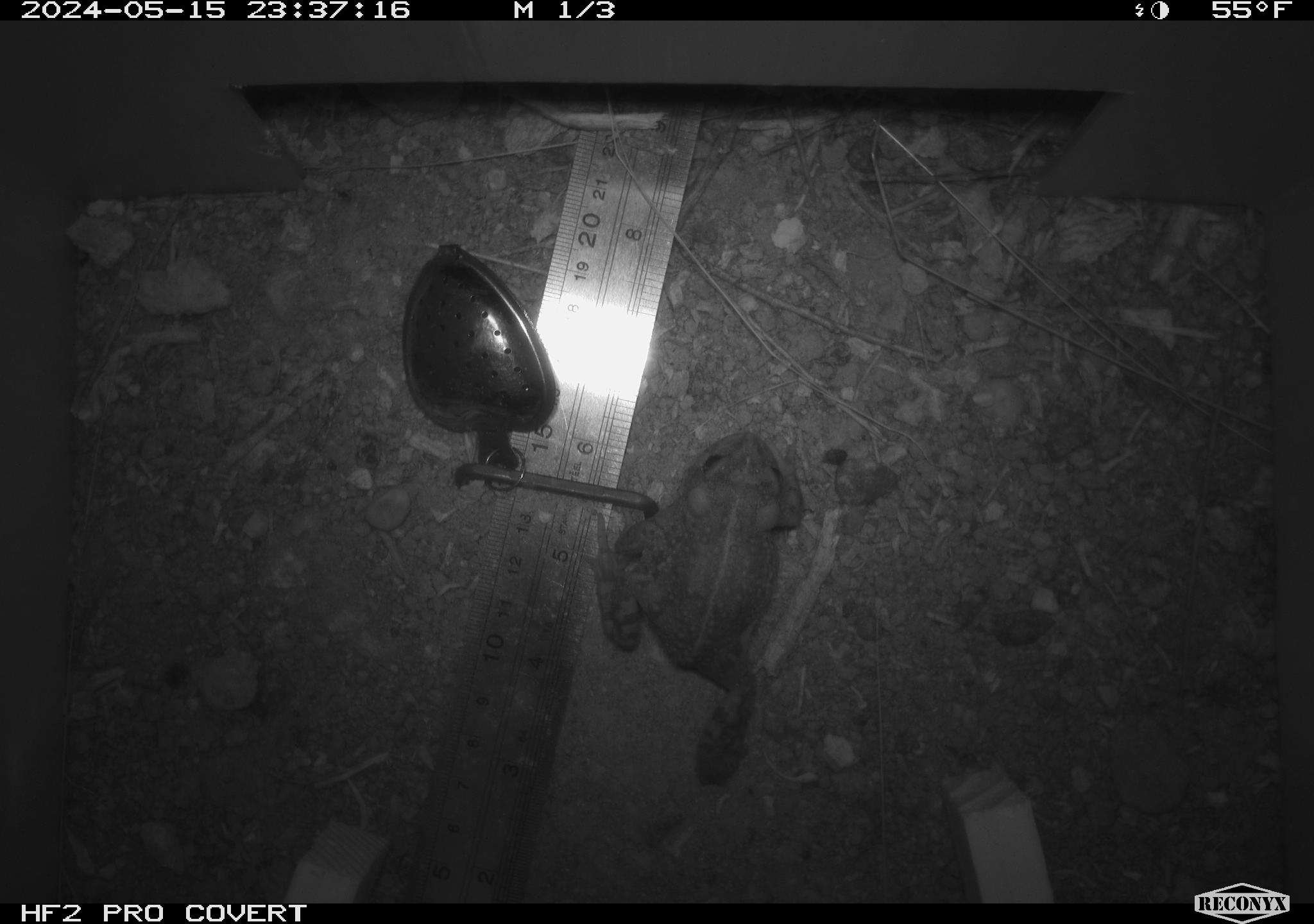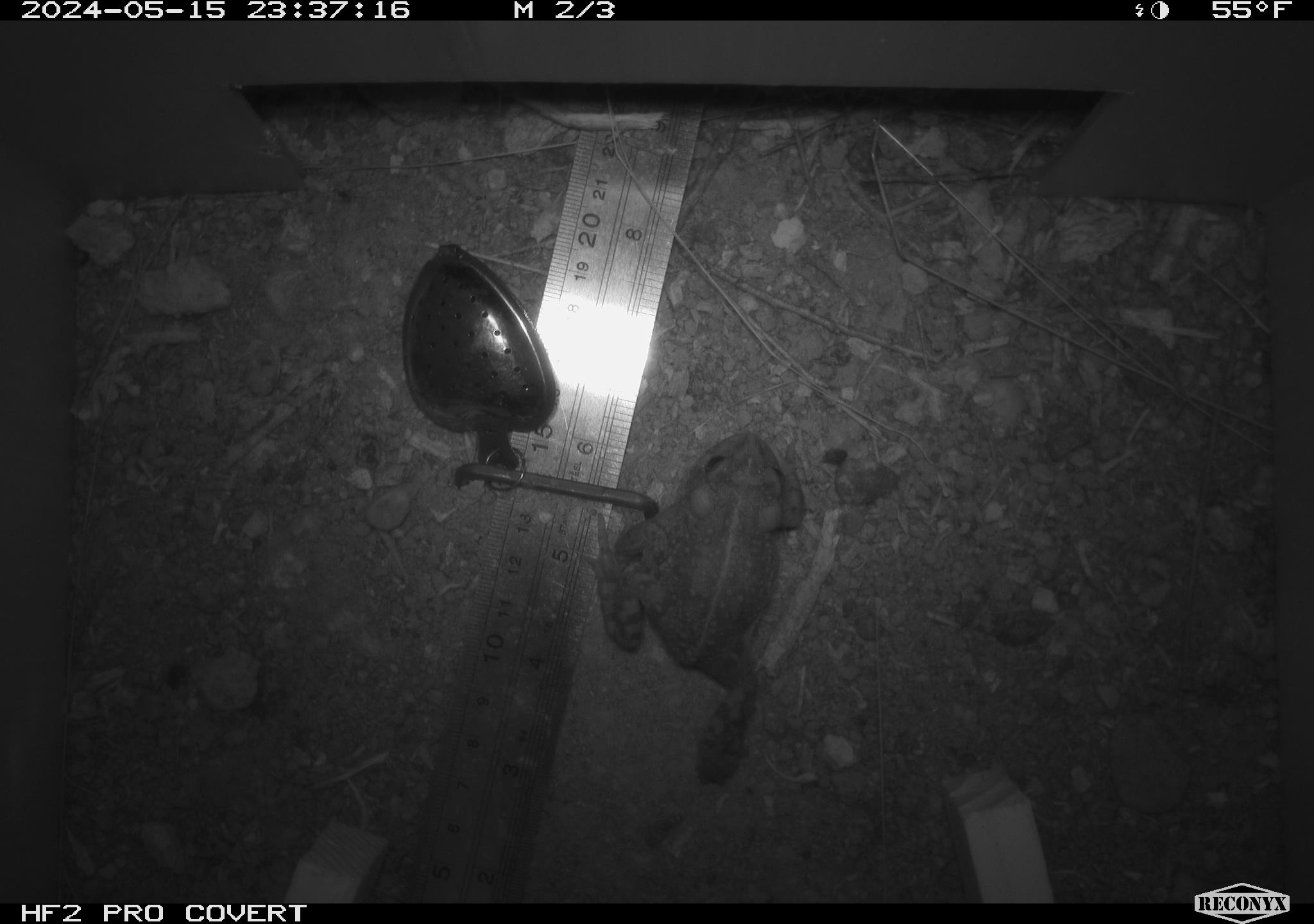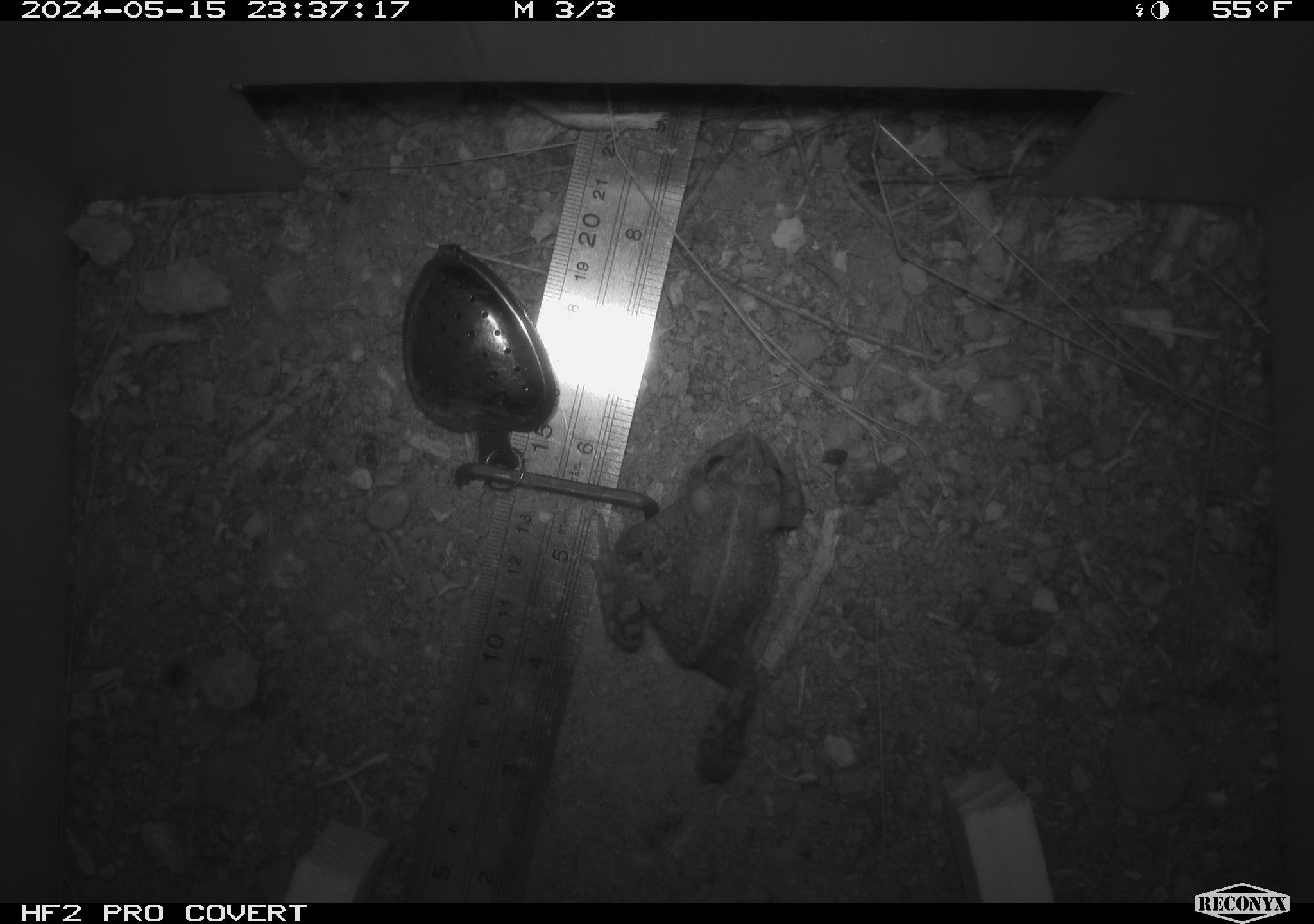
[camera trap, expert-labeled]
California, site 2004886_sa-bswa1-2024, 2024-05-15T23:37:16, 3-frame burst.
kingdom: Animalia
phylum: Chordata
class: Amphibia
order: Anura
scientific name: Anura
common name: frogs